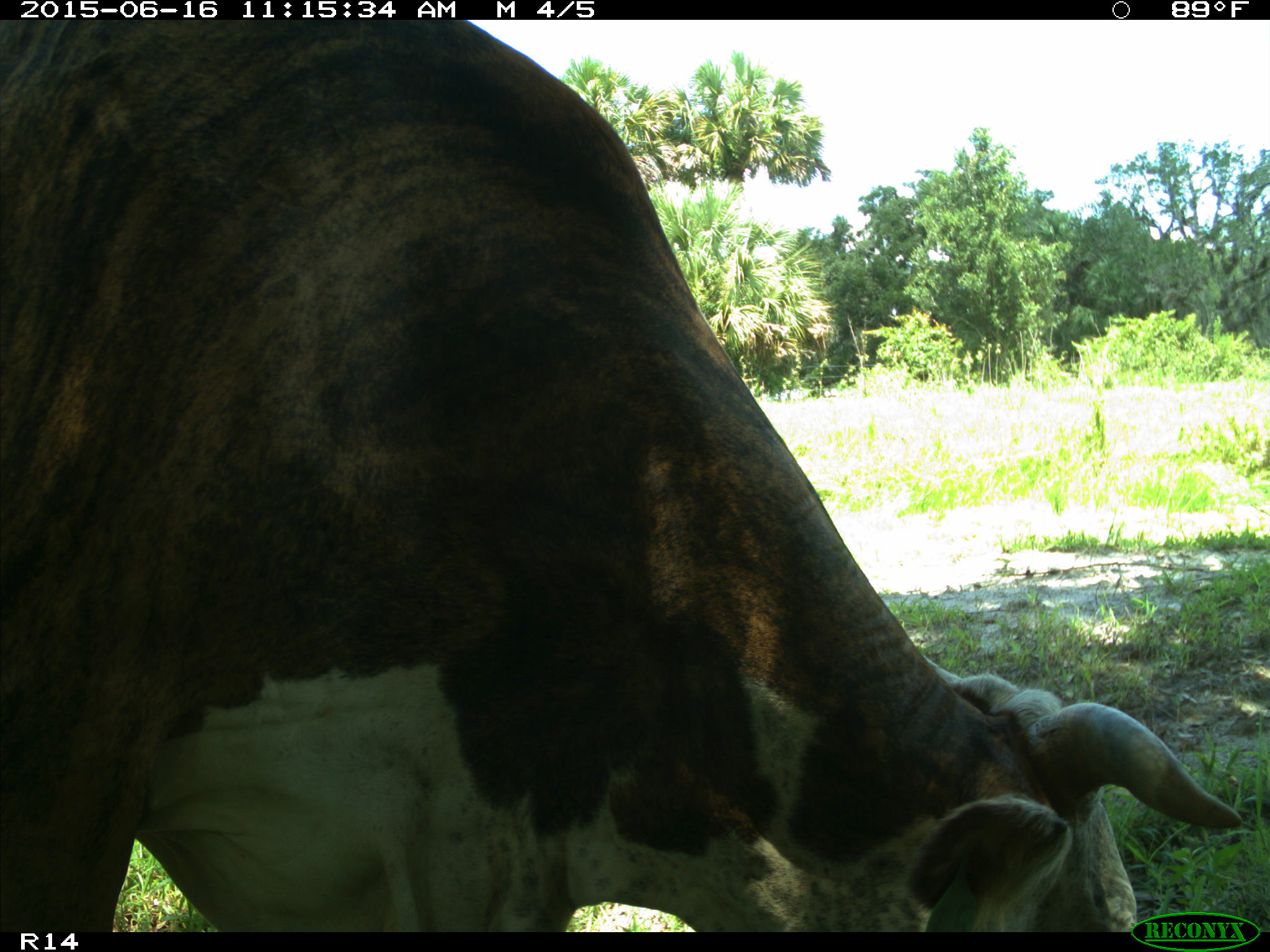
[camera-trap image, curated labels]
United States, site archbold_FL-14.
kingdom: Animalia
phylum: Chordata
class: Mammalia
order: Artiodactyla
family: Bovidae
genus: Bos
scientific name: Bos taurus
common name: domestic cow